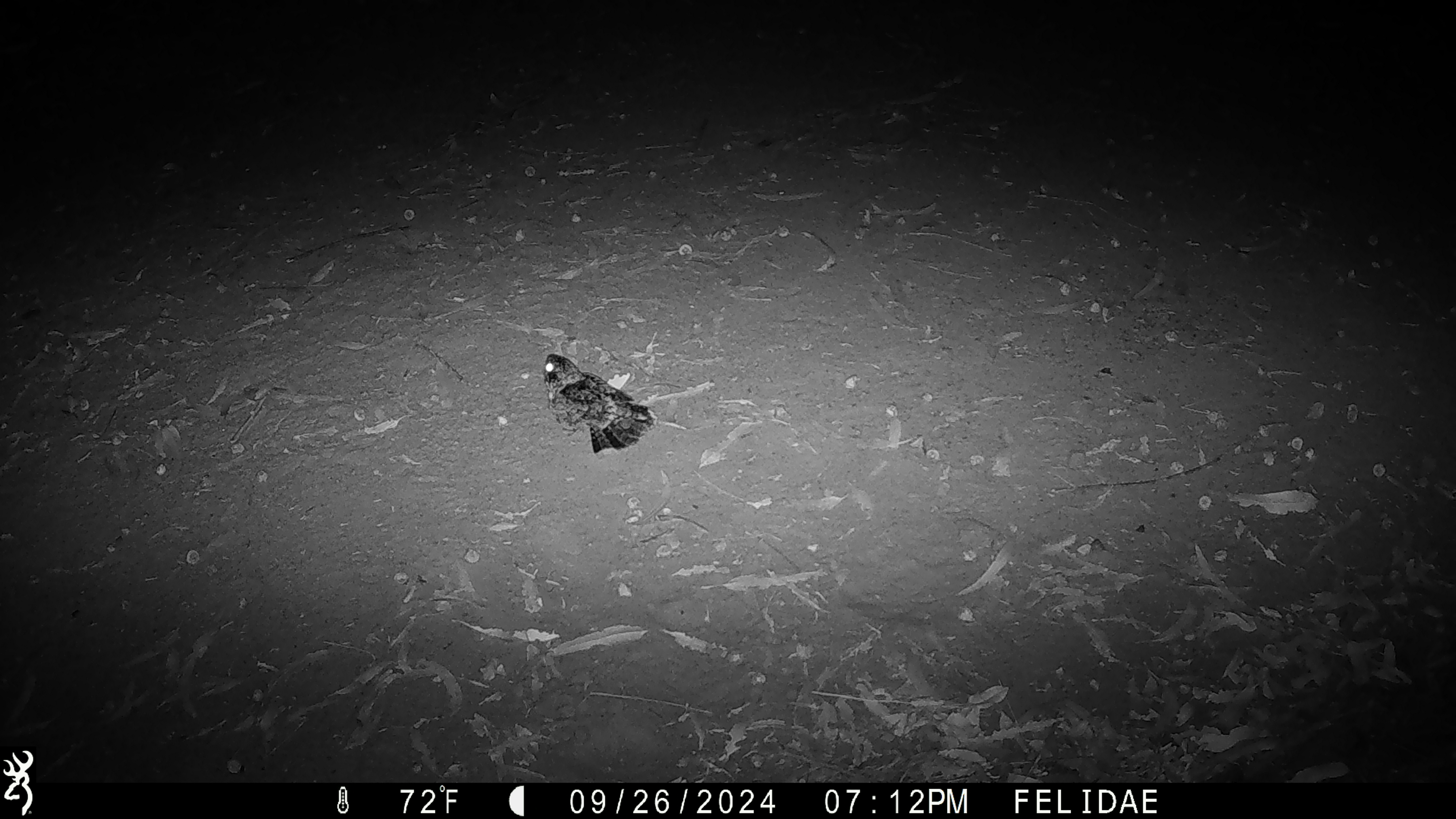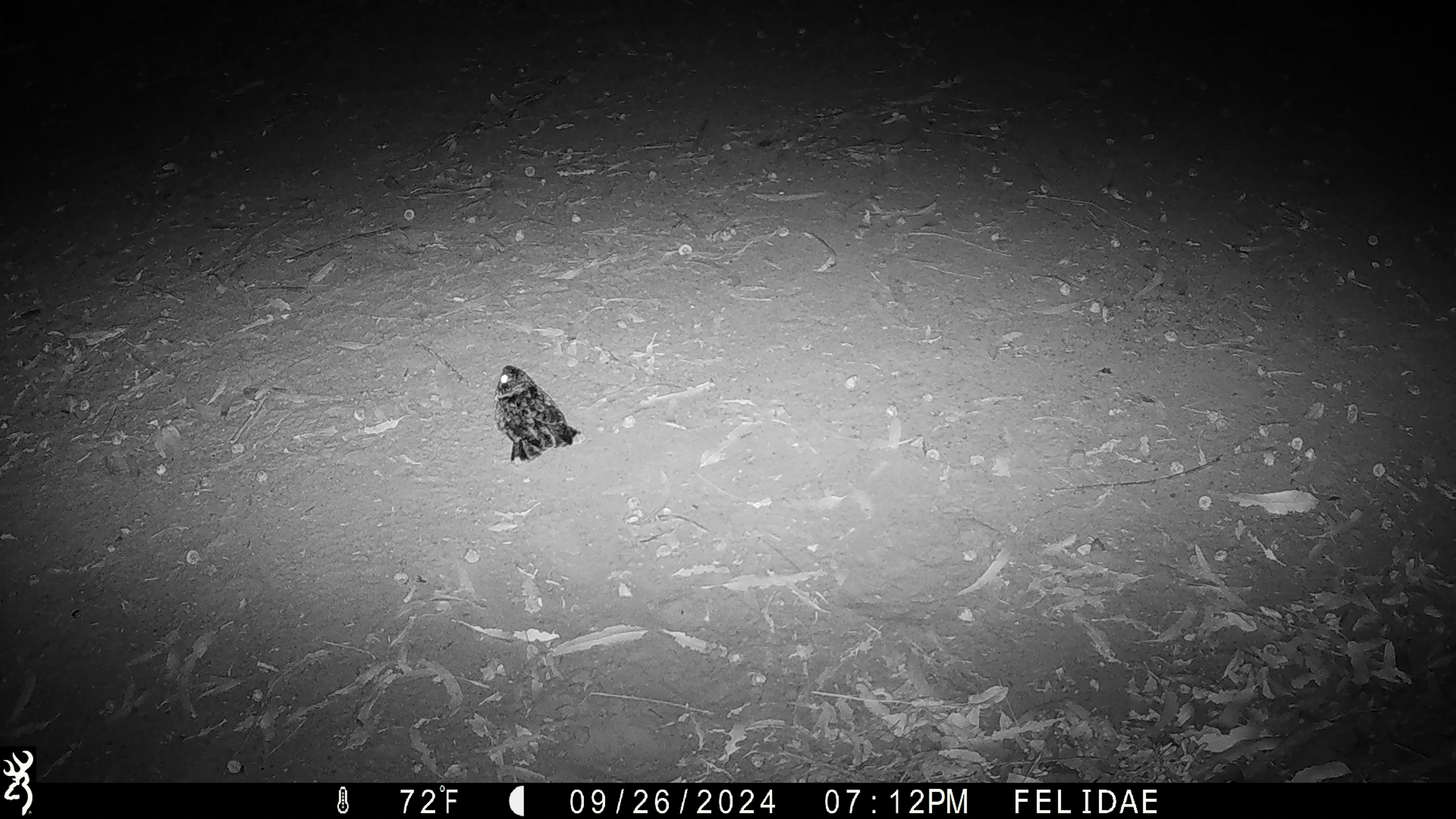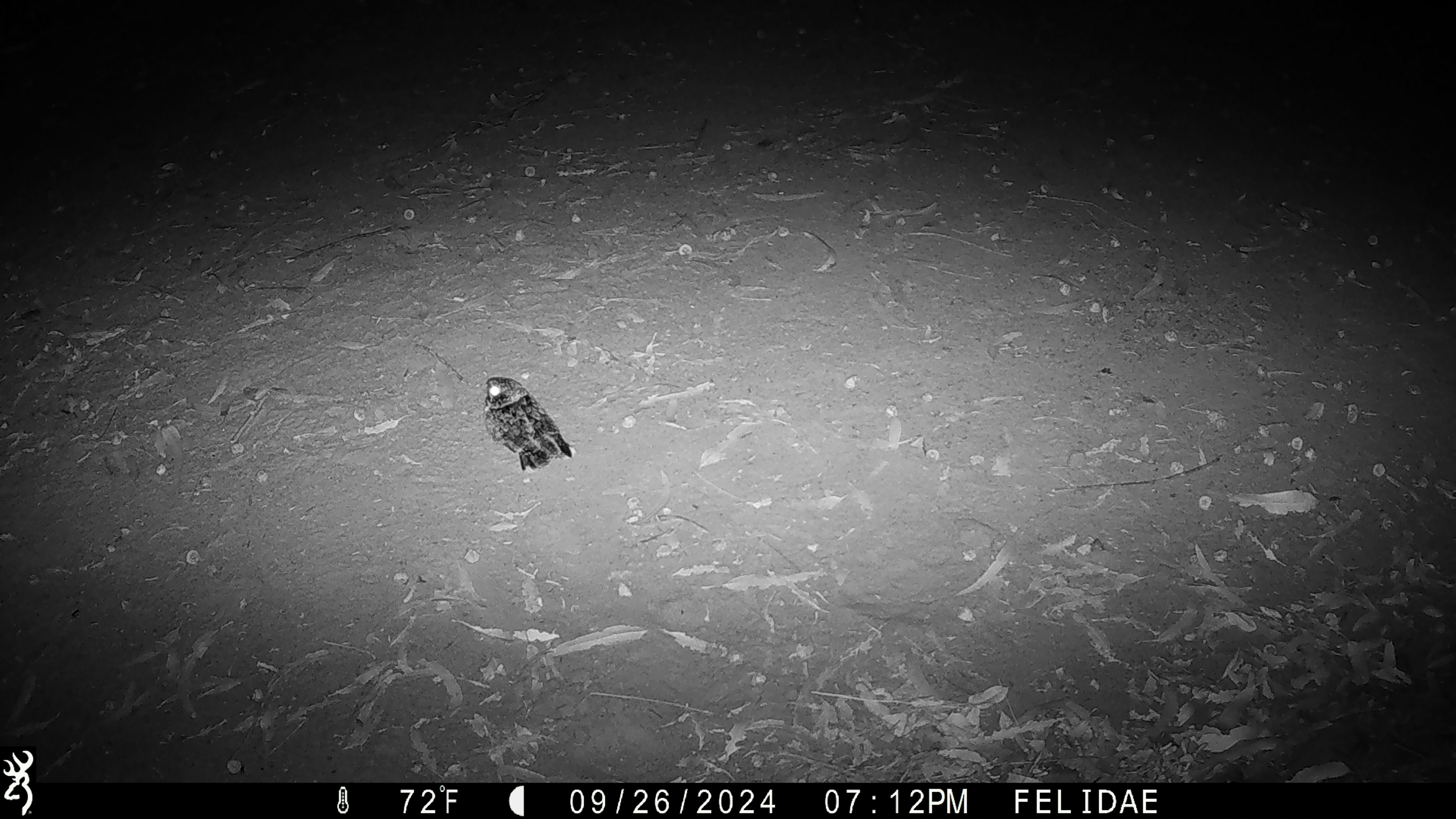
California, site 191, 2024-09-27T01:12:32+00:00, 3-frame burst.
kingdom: Animalia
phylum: Chordata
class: Aves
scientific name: Aves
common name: bird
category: unknown bird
Unknown bird (bird) (Aves).